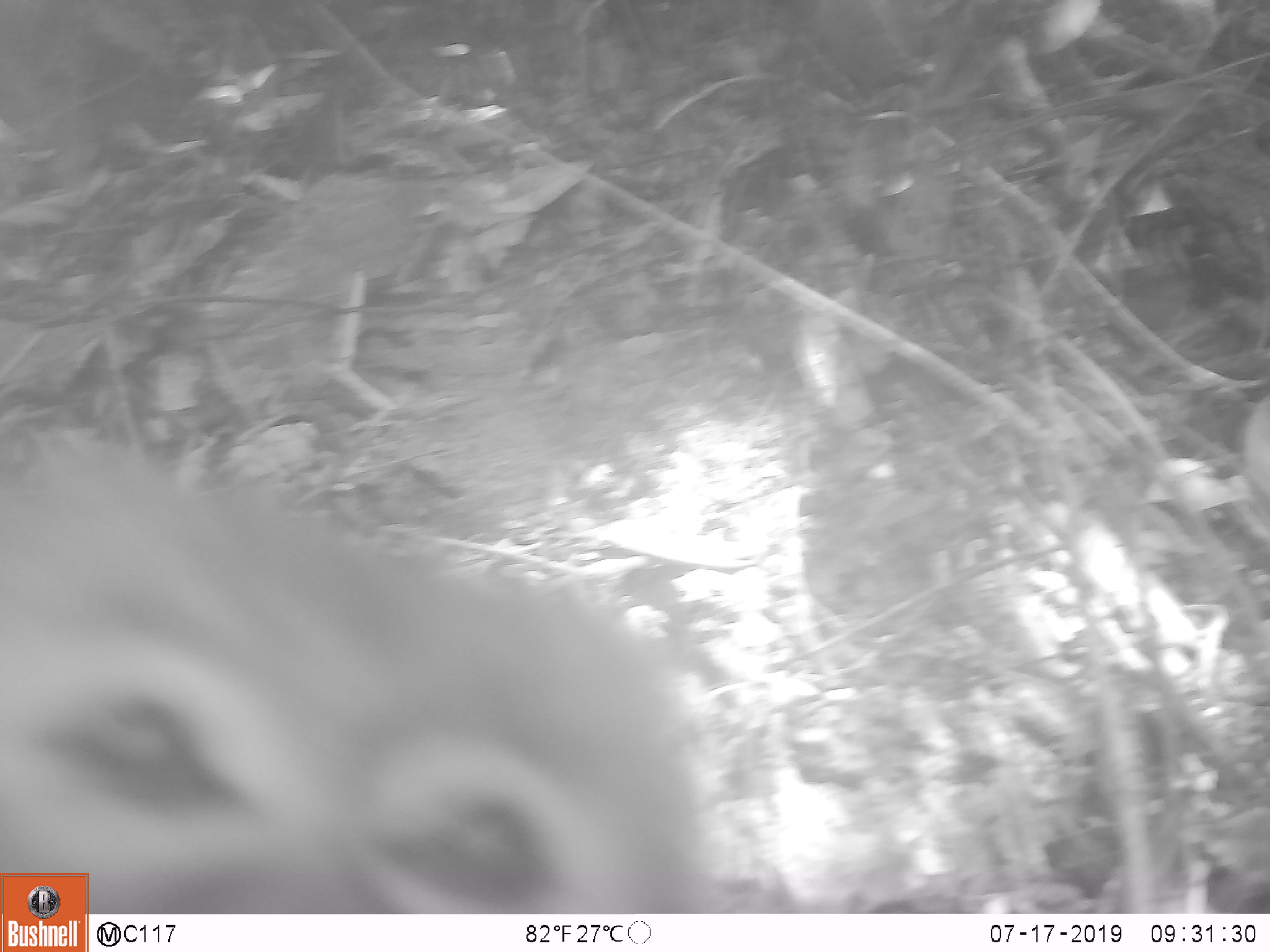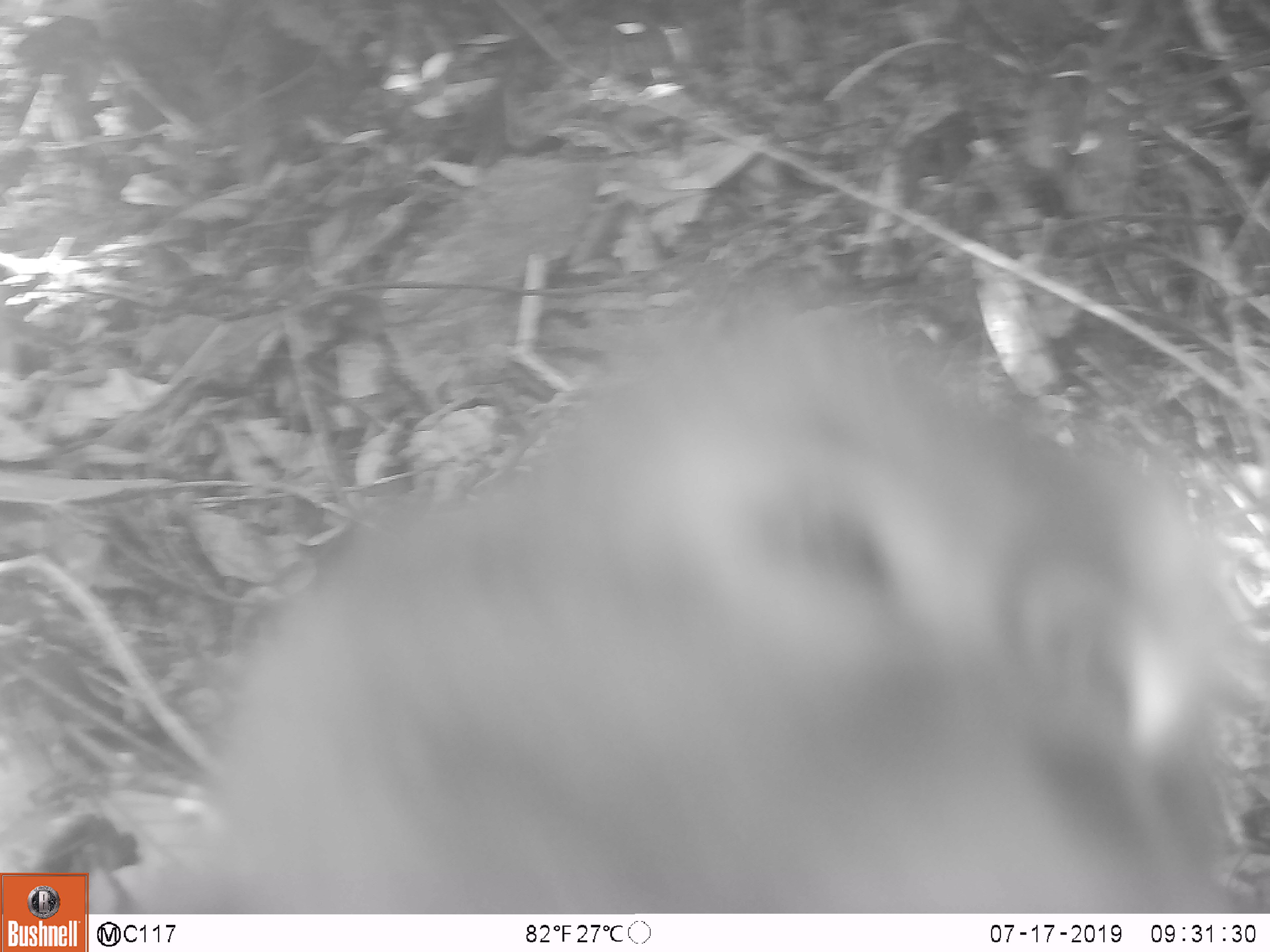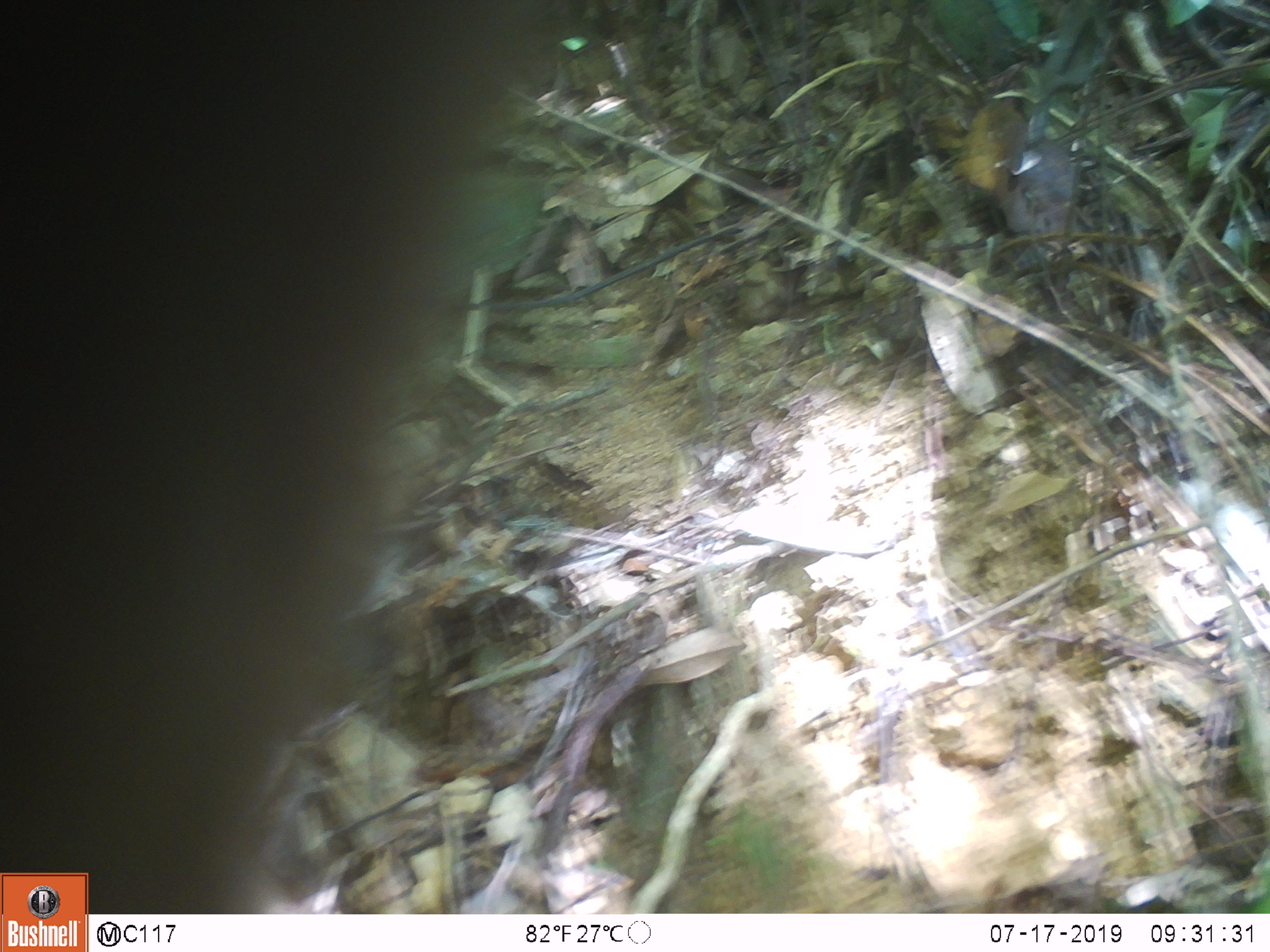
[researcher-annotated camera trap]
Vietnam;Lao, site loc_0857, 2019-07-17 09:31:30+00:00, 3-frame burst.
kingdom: Animalia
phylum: Chordata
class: Mammalia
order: Primates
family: Cercopithecidae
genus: Macaca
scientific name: Macaca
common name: macaque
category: macaque not stump tailed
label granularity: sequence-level